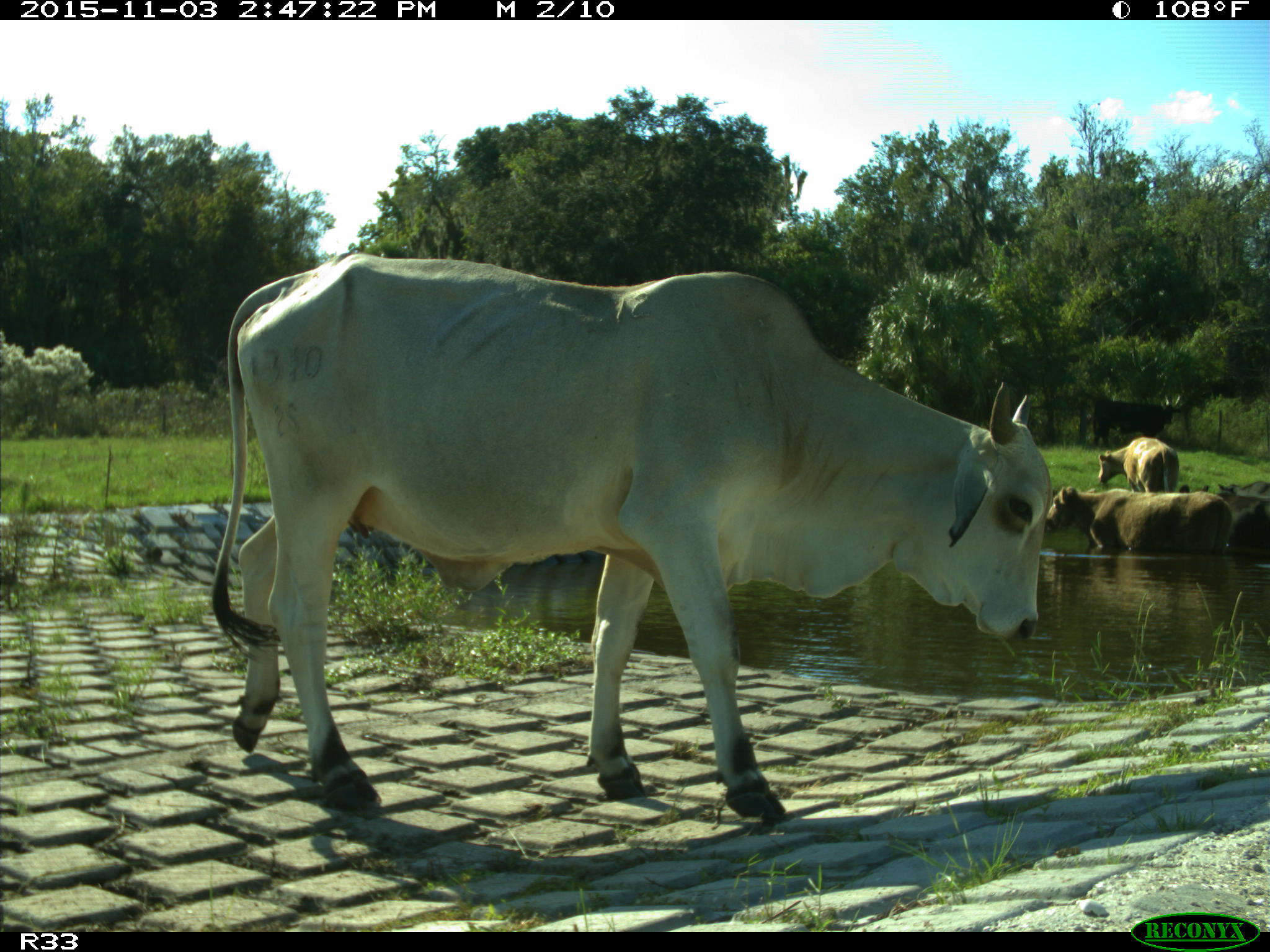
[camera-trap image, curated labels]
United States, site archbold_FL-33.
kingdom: Animalia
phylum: Chordata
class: Mammalia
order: Artiodactyla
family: Bovidae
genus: Bos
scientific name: Bos taurus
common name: domestic cow